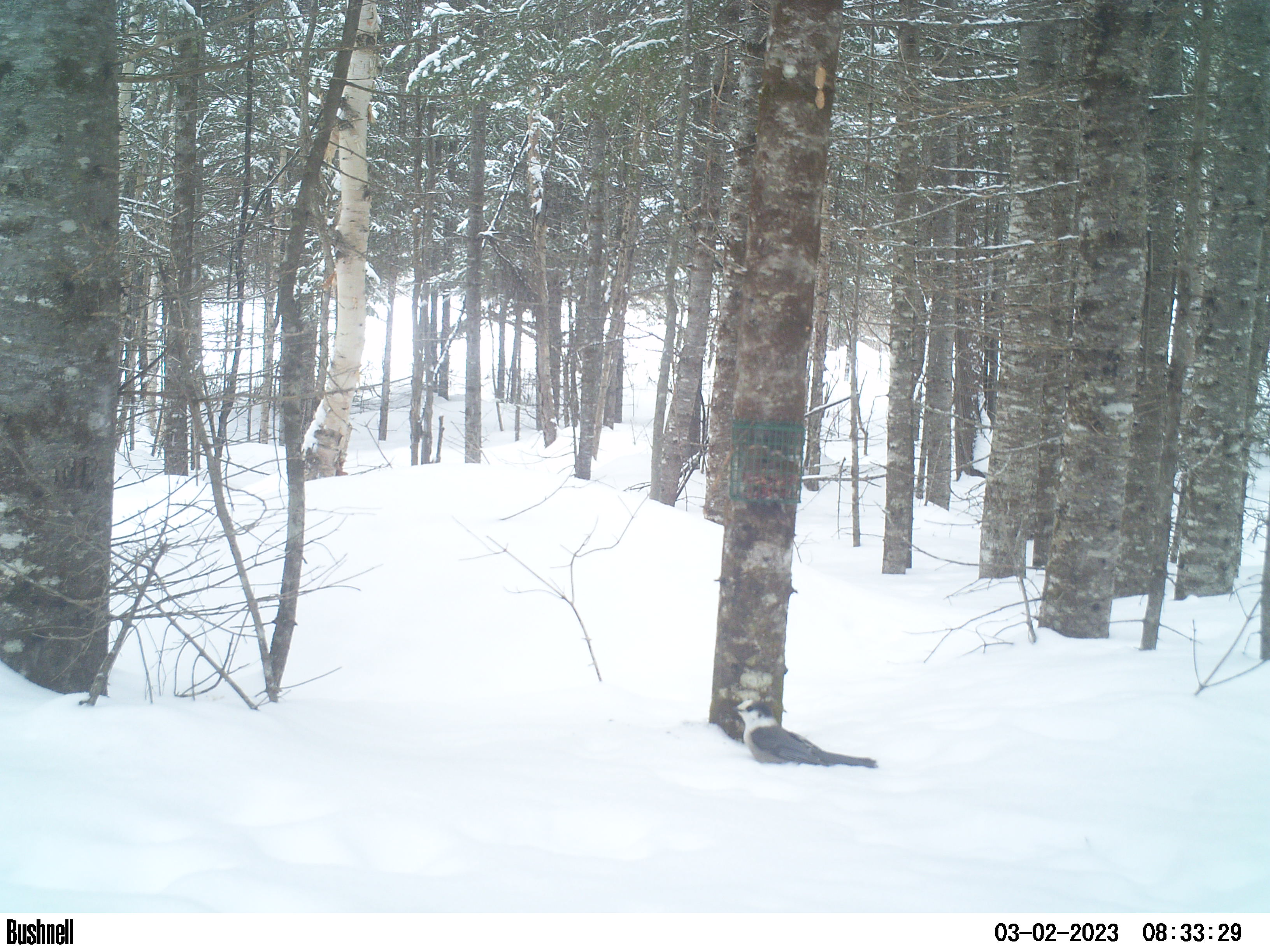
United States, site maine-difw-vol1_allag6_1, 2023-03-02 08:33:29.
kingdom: Animalia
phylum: Chordata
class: Aves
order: Passeriformes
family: Corvidae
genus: Perisoreus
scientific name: Perisoreus canadensis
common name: canada jay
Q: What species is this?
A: Canada jay (Perisoreus canadensis).